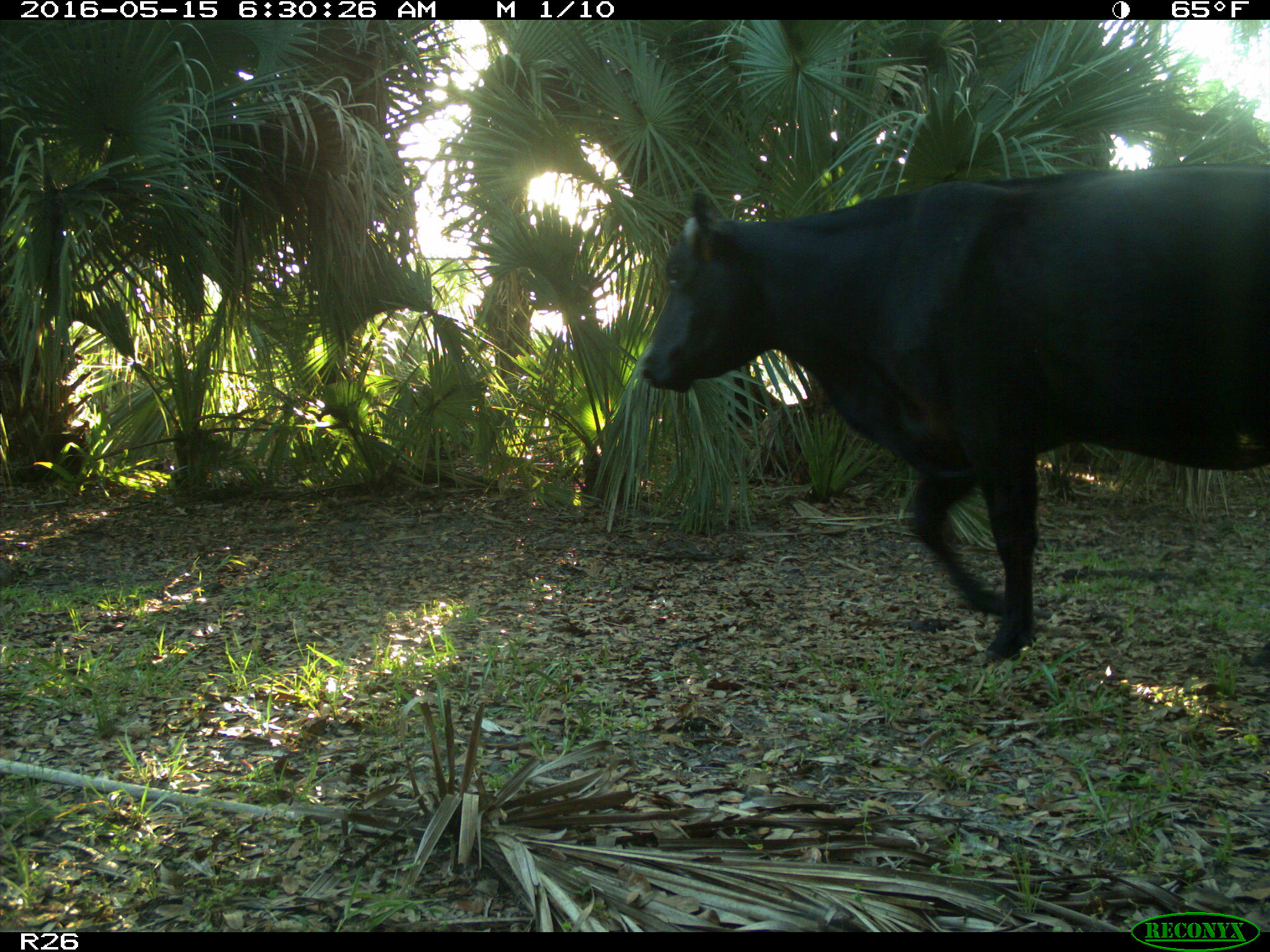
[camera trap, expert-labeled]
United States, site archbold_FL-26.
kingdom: Animalia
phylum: Chordata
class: Mammalia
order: Artiodactyla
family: Bovidae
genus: Bos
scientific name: Bos taurus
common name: domestic cow